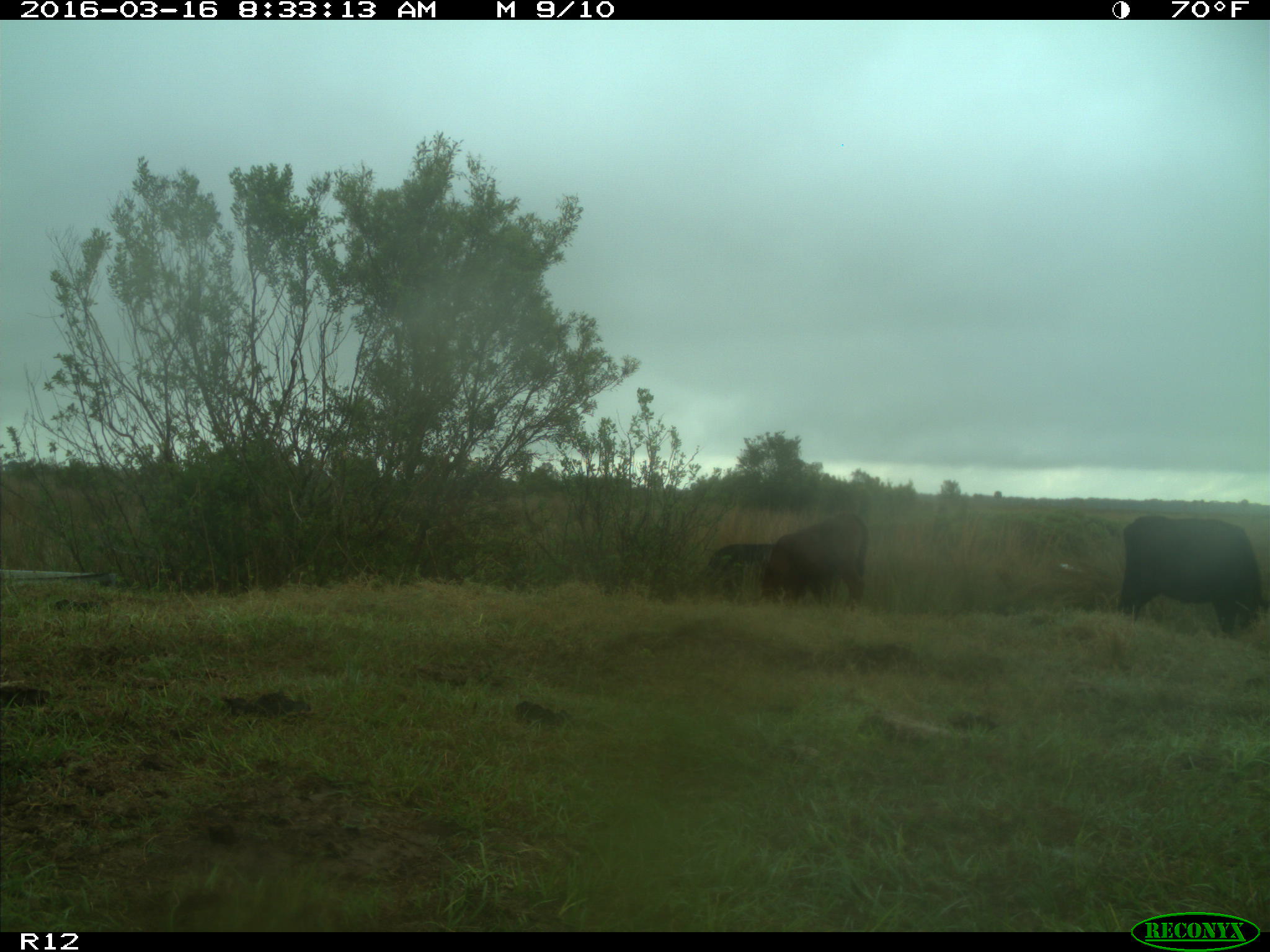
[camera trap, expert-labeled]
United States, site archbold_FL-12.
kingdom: Animalia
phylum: Chordata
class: Mammalia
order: Artiodactyla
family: Bovidae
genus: Bos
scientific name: Bos taurus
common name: domestic cow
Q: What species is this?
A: Bos taurus (domestic cow).